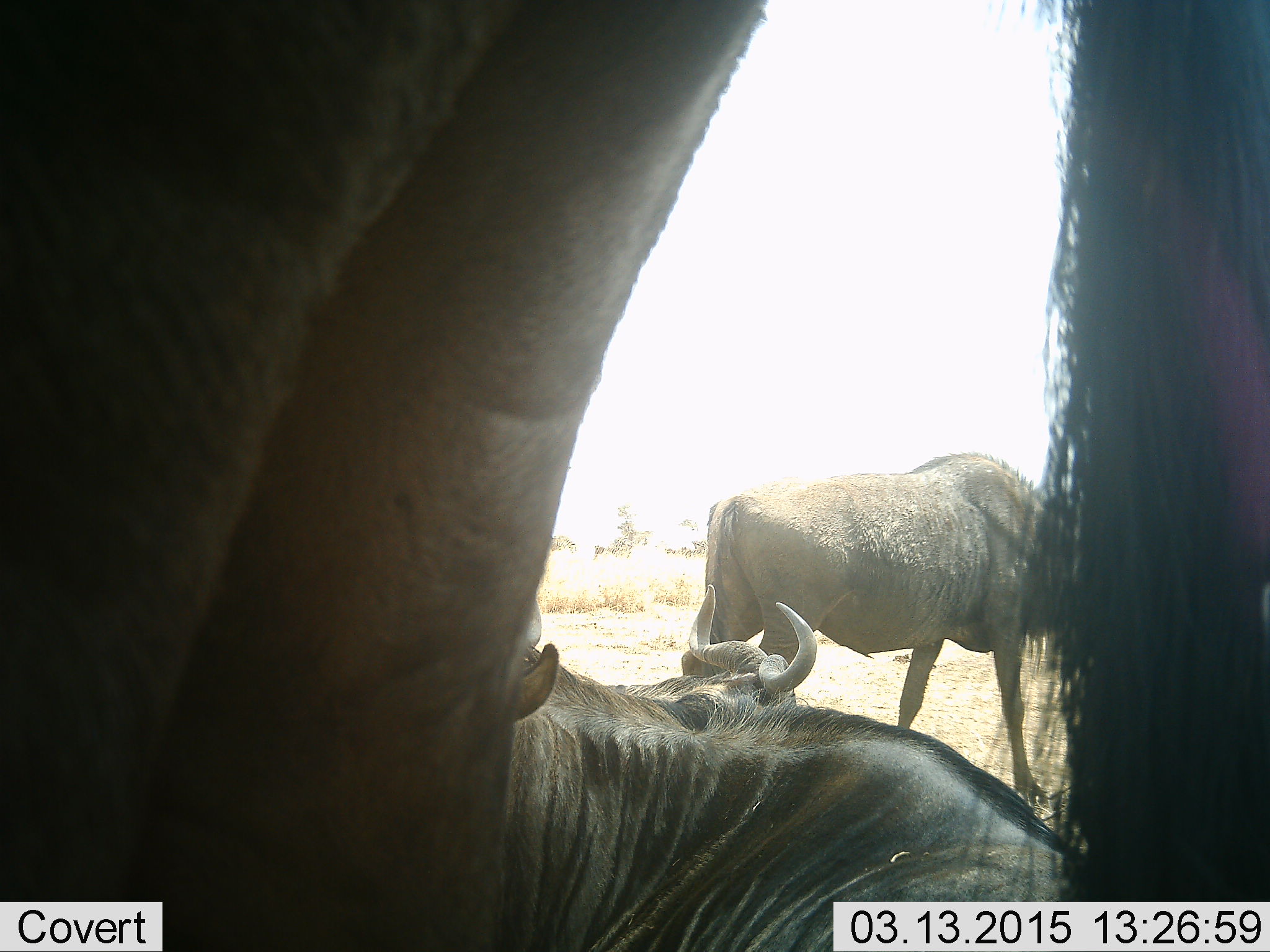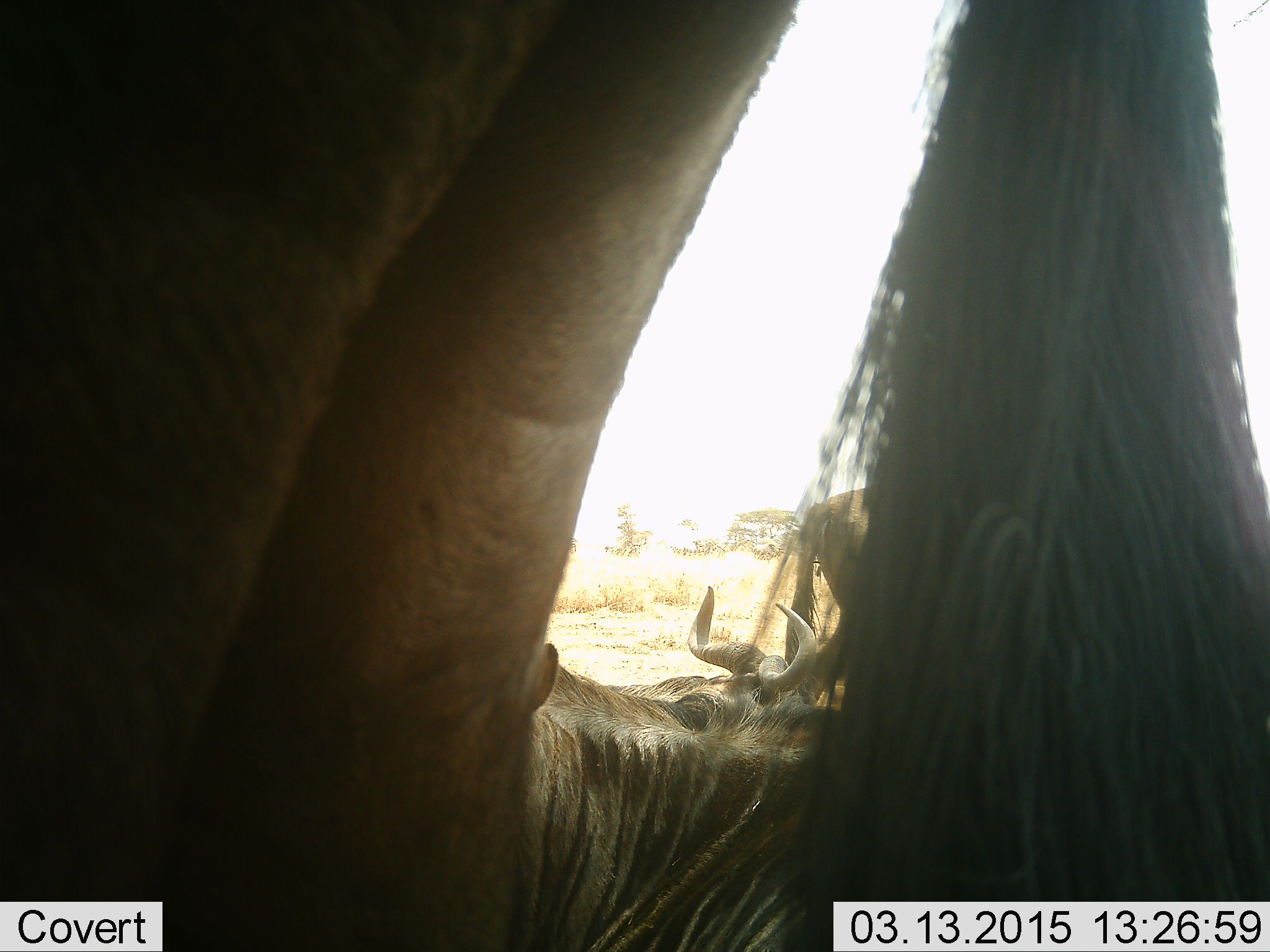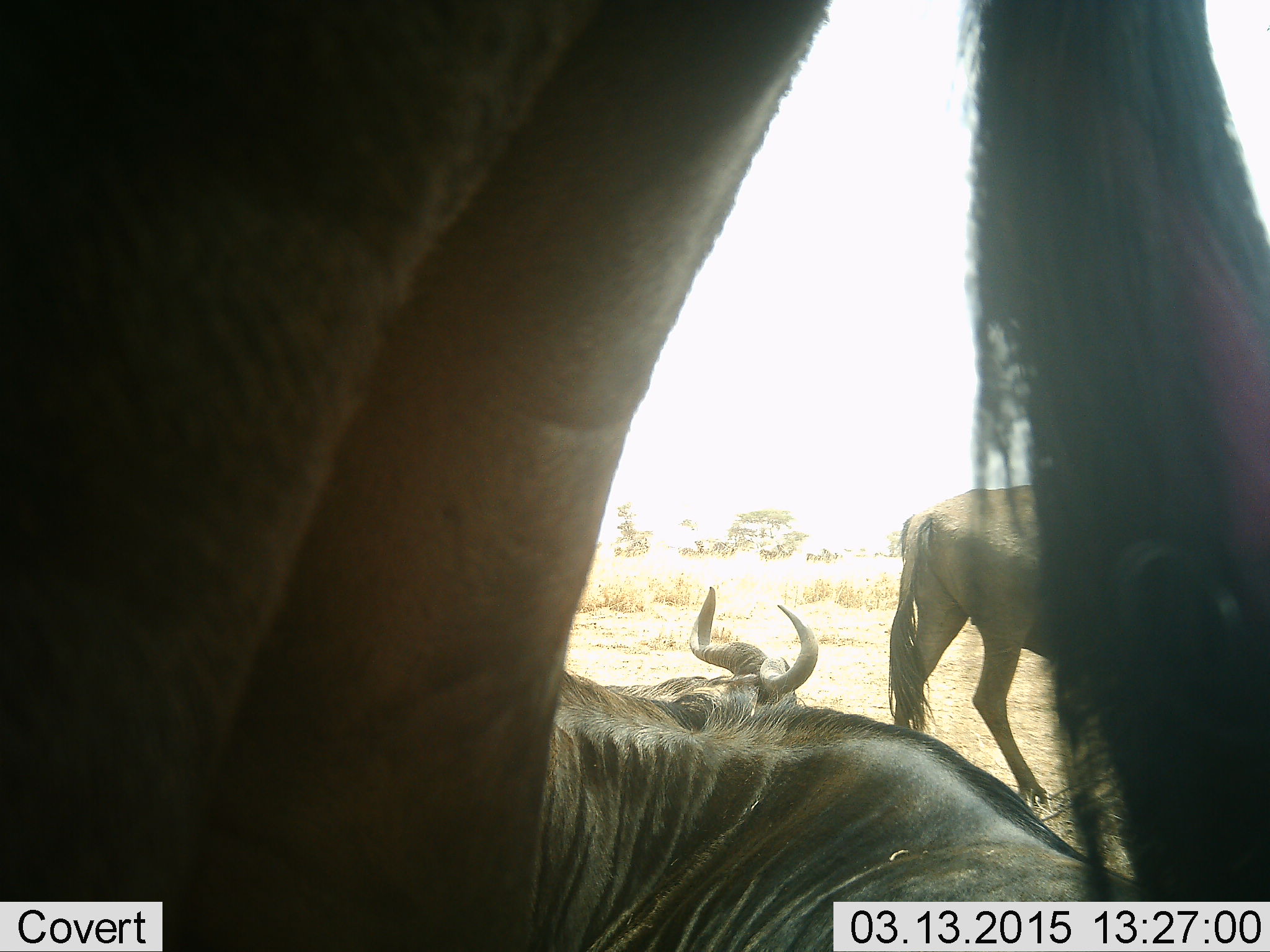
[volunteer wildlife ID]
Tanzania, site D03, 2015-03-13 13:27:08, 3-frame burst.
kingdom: Animalia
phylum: Chordata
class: Mammalia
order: Artiodactyla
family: Bovidae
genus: Connochaetes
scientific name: Connochaetes taurinus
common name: blue wildebeest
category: wildebeest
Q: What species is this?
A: Wildebeest (blue wildebeest) (Connochaetes taurinus).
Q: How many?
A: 4.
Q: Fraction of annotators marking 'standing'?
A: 70%.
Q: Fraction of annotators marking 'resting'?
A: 100%.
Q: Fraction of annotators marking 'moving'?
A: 60%.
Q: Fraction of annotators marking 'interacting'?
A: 10%.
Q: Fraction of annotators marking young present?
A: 0%.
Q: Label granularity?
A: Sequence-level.